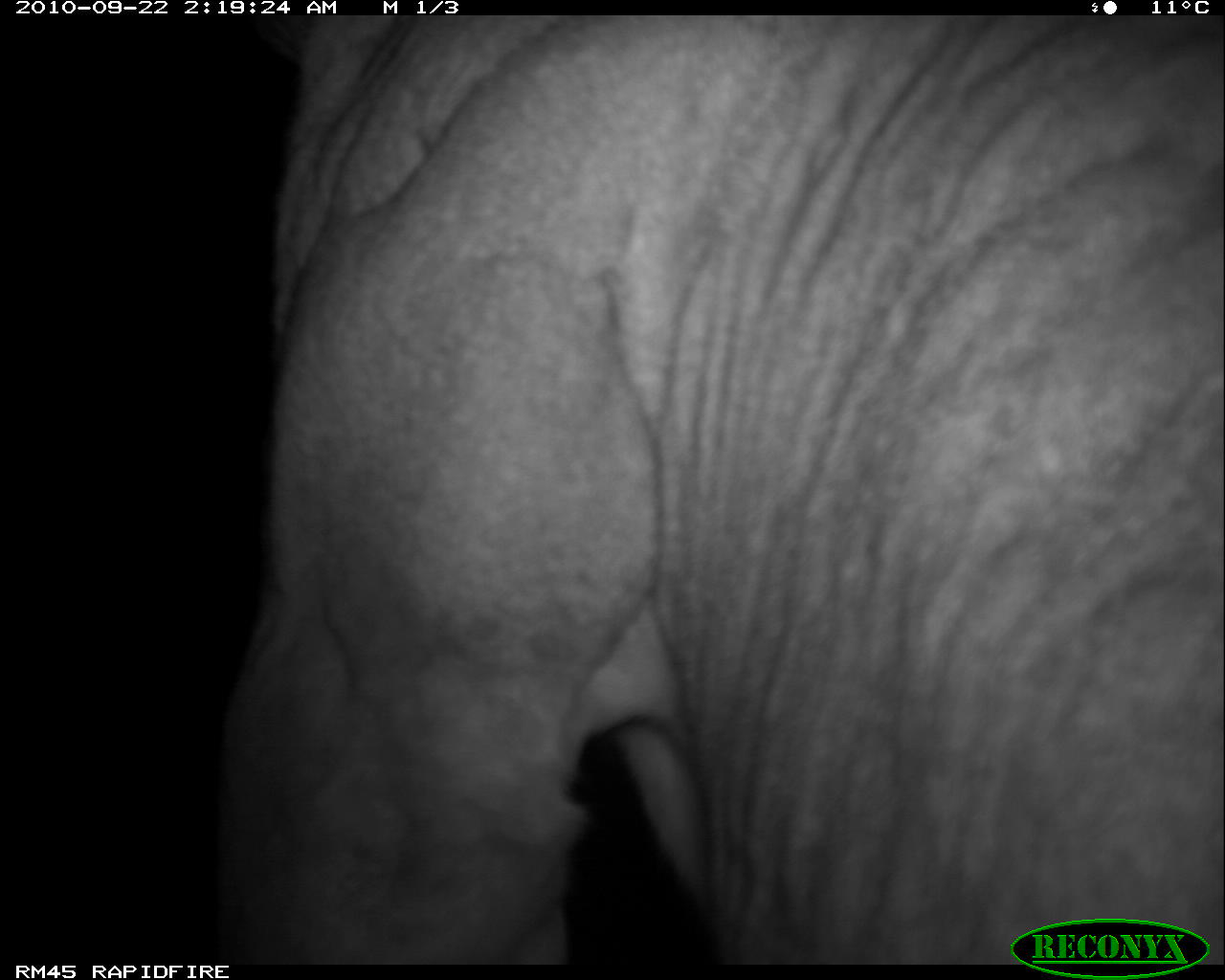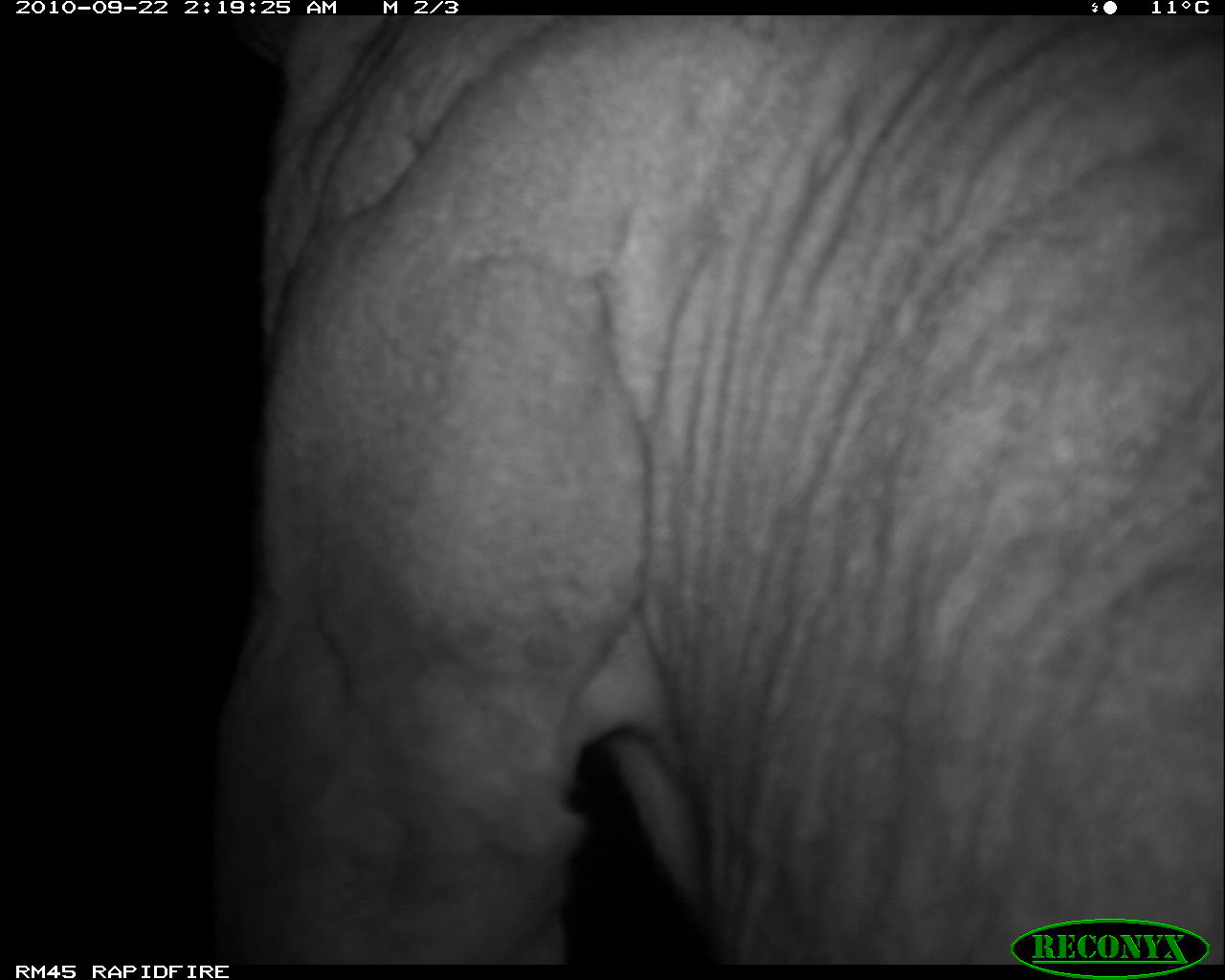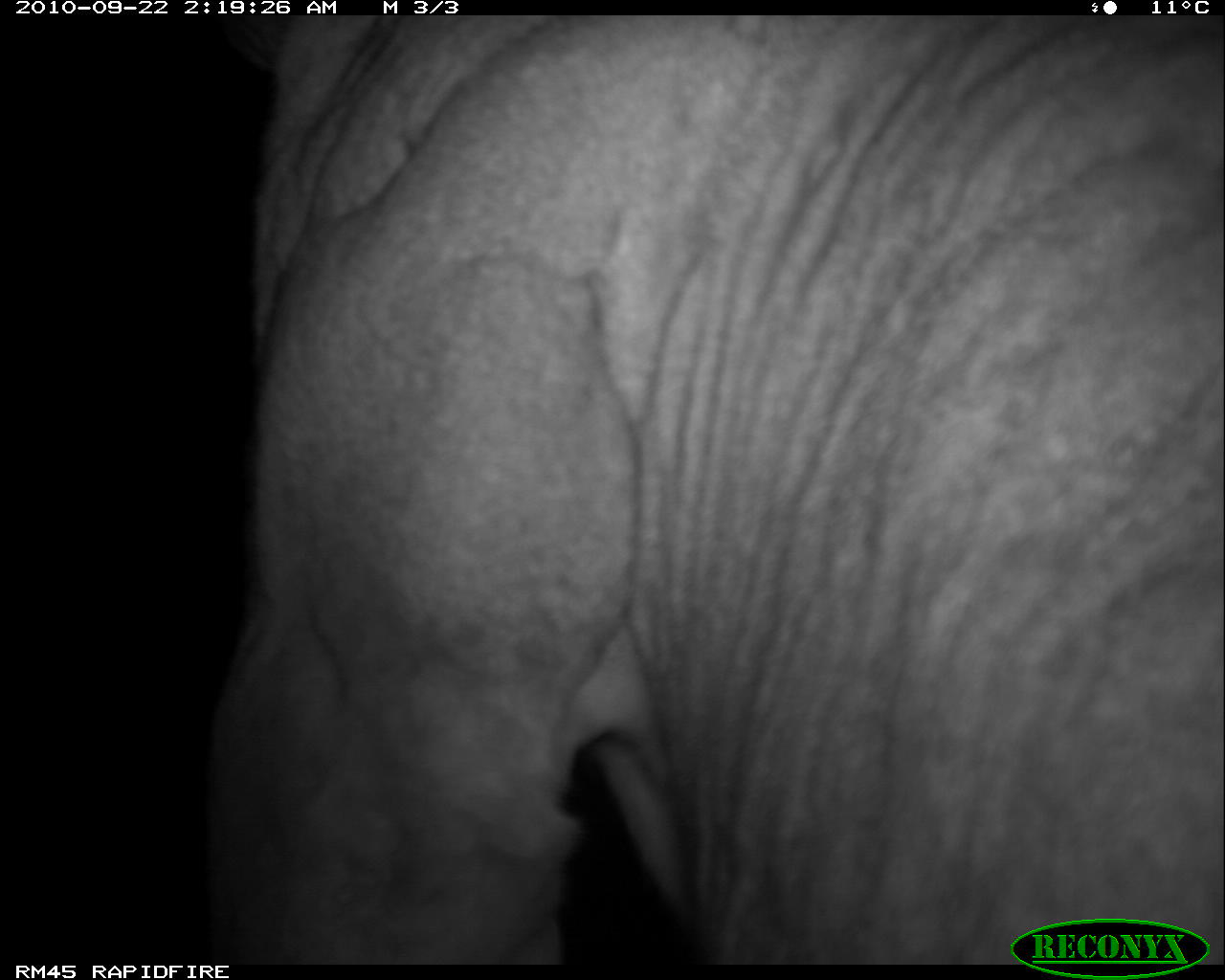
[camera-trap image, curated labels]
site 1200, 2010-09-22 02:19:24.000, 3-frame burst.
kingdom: Animalia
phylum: Chordata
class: Mammalia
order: Carnivora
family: Felidae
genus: Panthera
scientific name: Panthera leo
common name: lion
Panthera leo (lion), count 1.